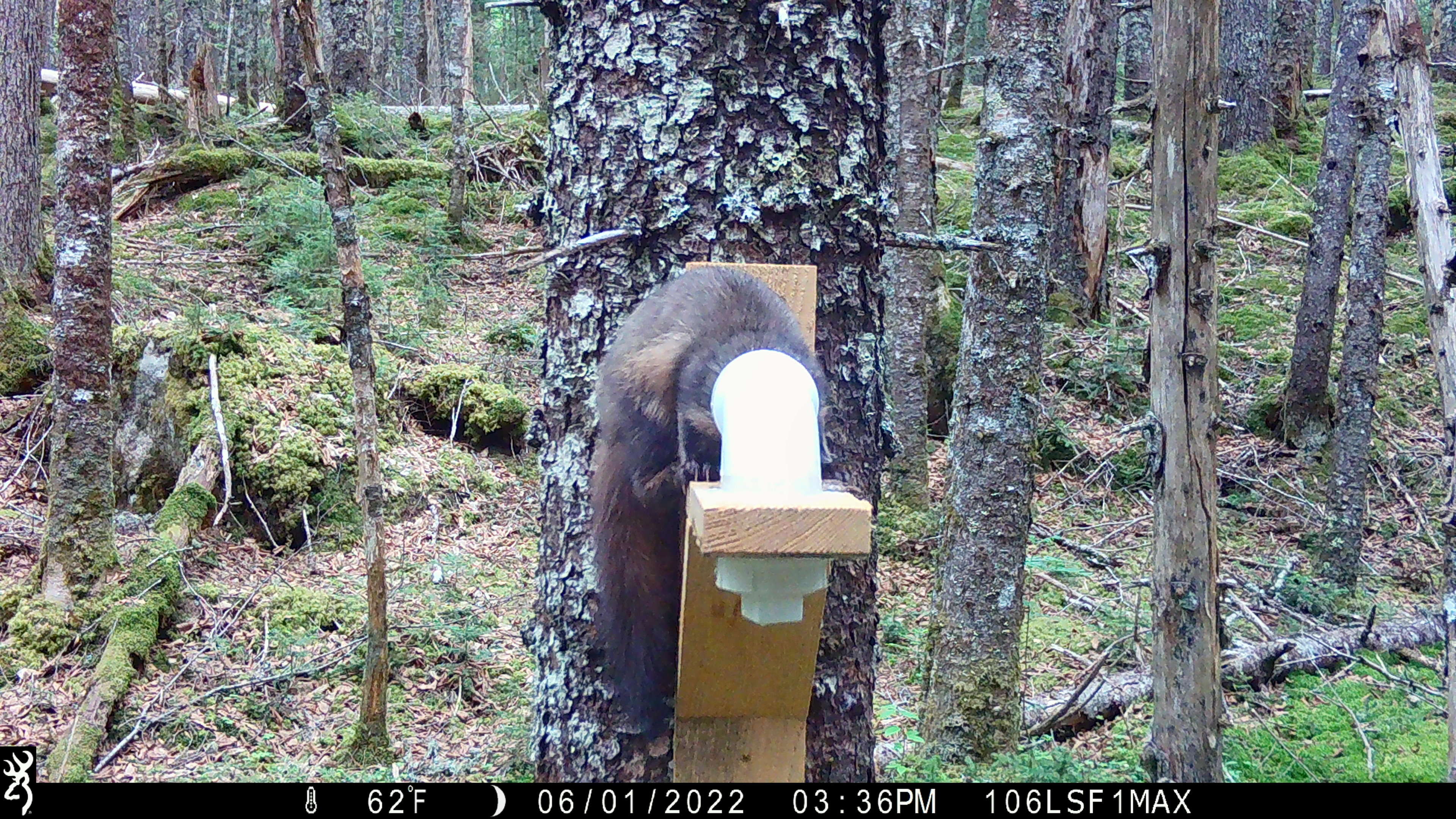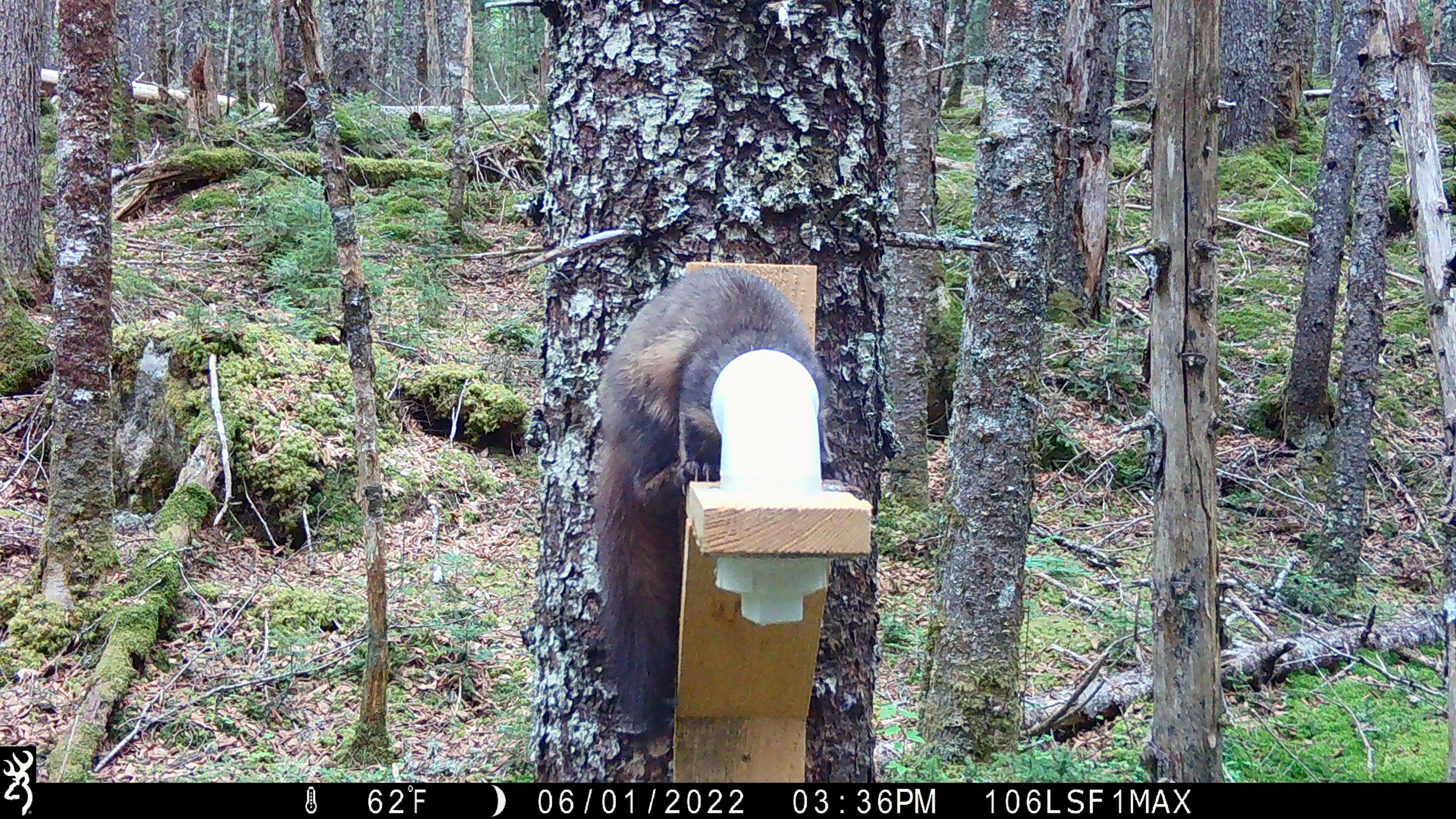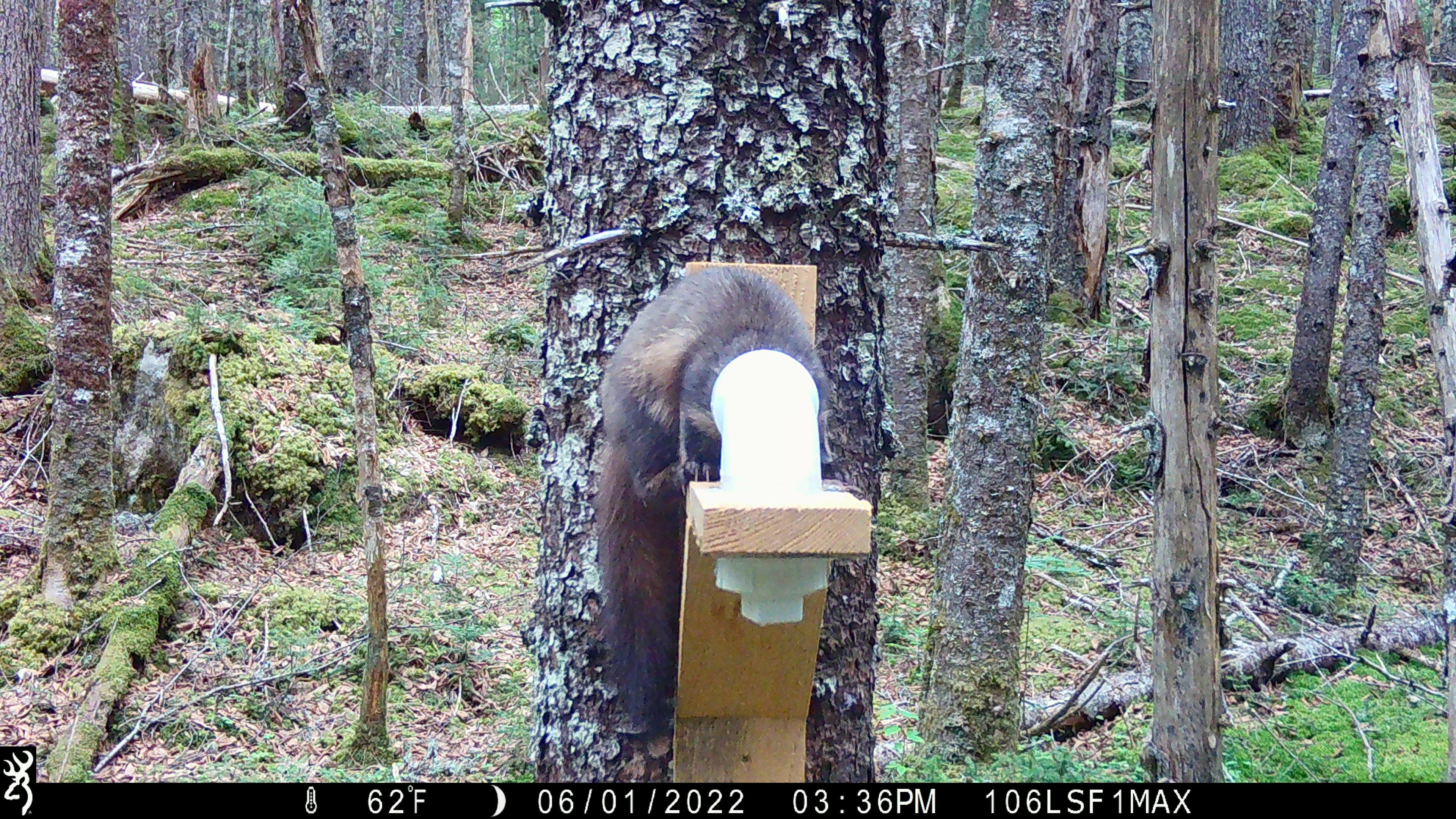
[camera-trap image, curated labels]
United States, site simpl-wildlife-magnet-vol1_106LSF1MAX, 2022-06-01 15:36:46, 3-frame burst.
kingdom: Animalia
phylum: Chordata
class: Mammalia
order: Carnivora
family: Mustelidae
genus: Martes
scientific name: Martes americana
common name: american marten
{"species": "american marten (Martes americana)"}